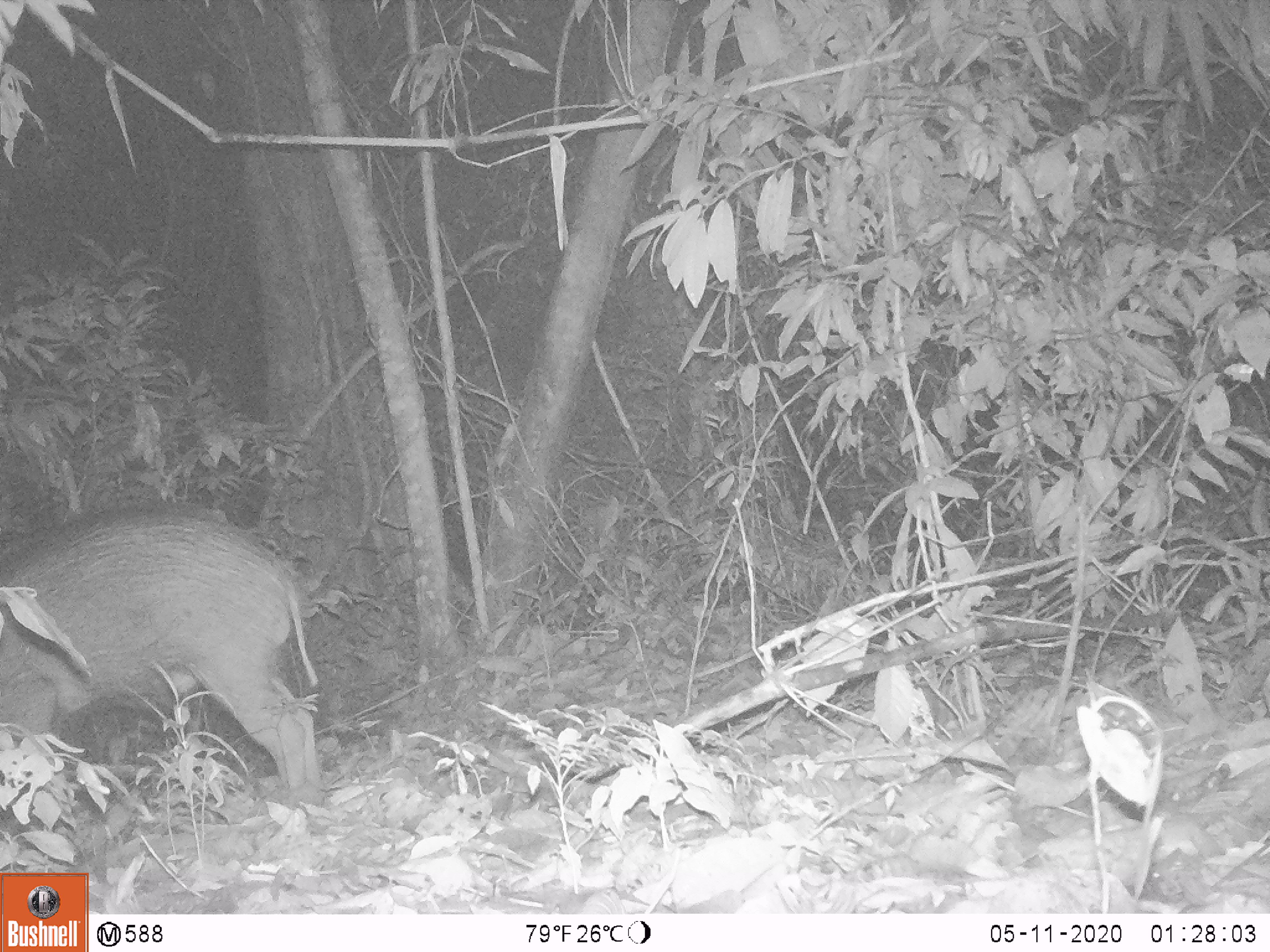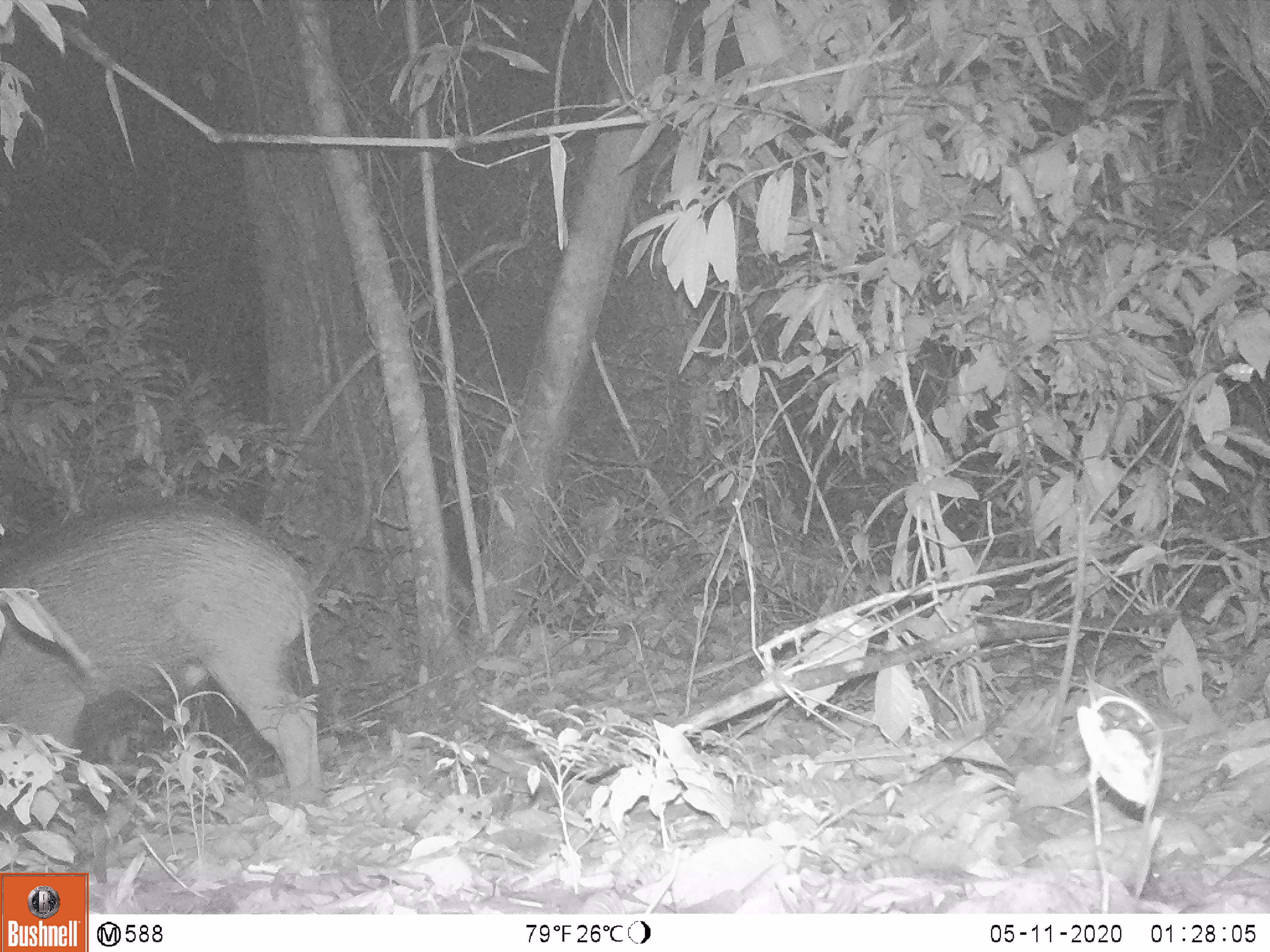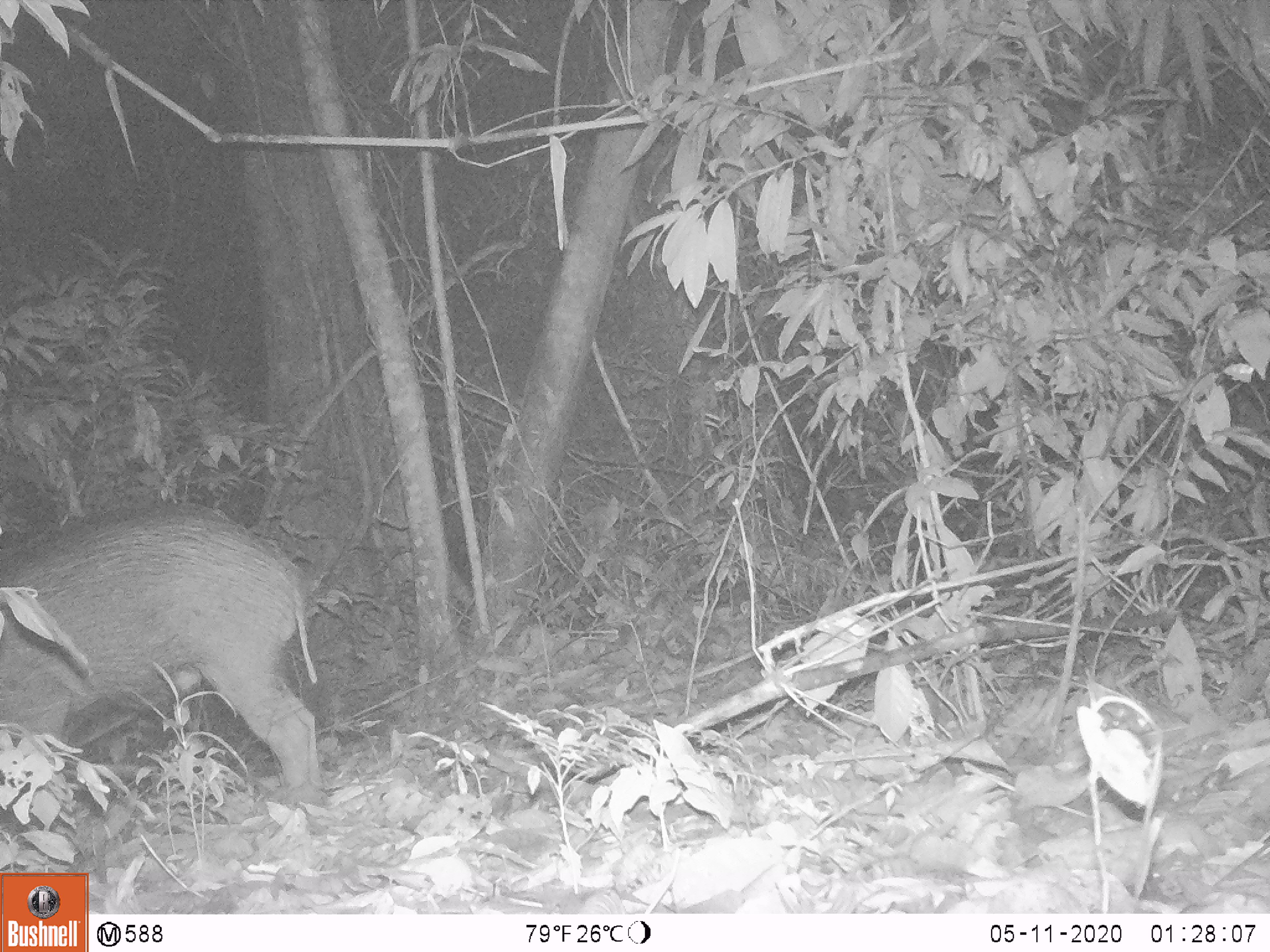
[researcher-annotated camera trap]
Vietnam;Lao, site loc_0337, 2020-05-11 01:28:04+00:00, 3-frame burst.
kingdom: Animalia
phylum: Chordata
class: Mammalia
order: Artiodactyla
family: Suidae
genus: Sus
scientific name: Sus scrofa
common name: eurasian wild pig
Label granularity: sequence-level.